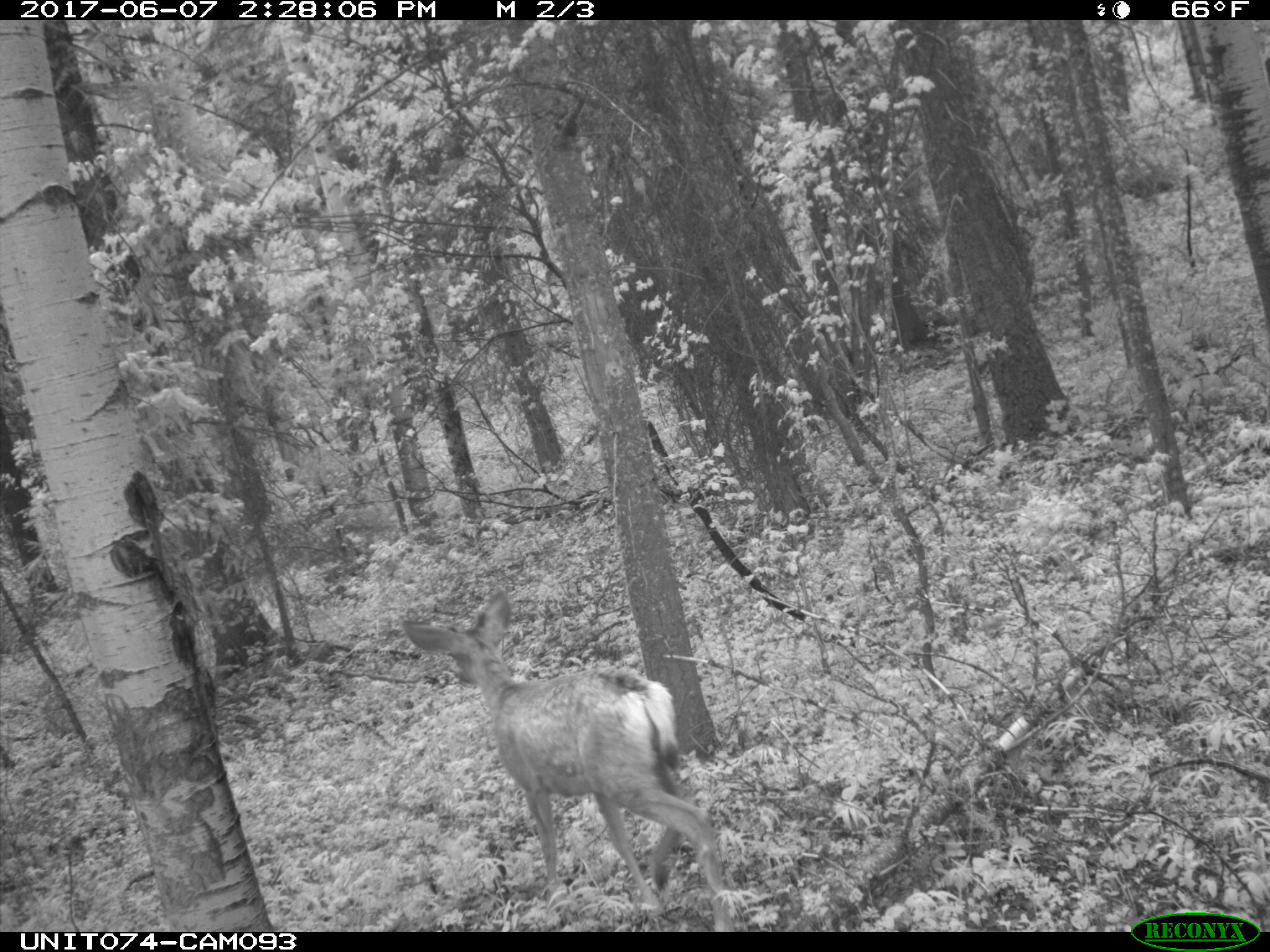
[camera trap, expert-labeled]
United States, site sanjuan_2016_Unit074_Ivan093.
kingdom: Animalia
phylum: Chordata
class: Mammalia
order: Artiodactyla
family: Cervidae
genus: Odocoileus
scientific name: Odocoileus hemionus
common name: mule deer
Odocoileus hemionus (mule deer).